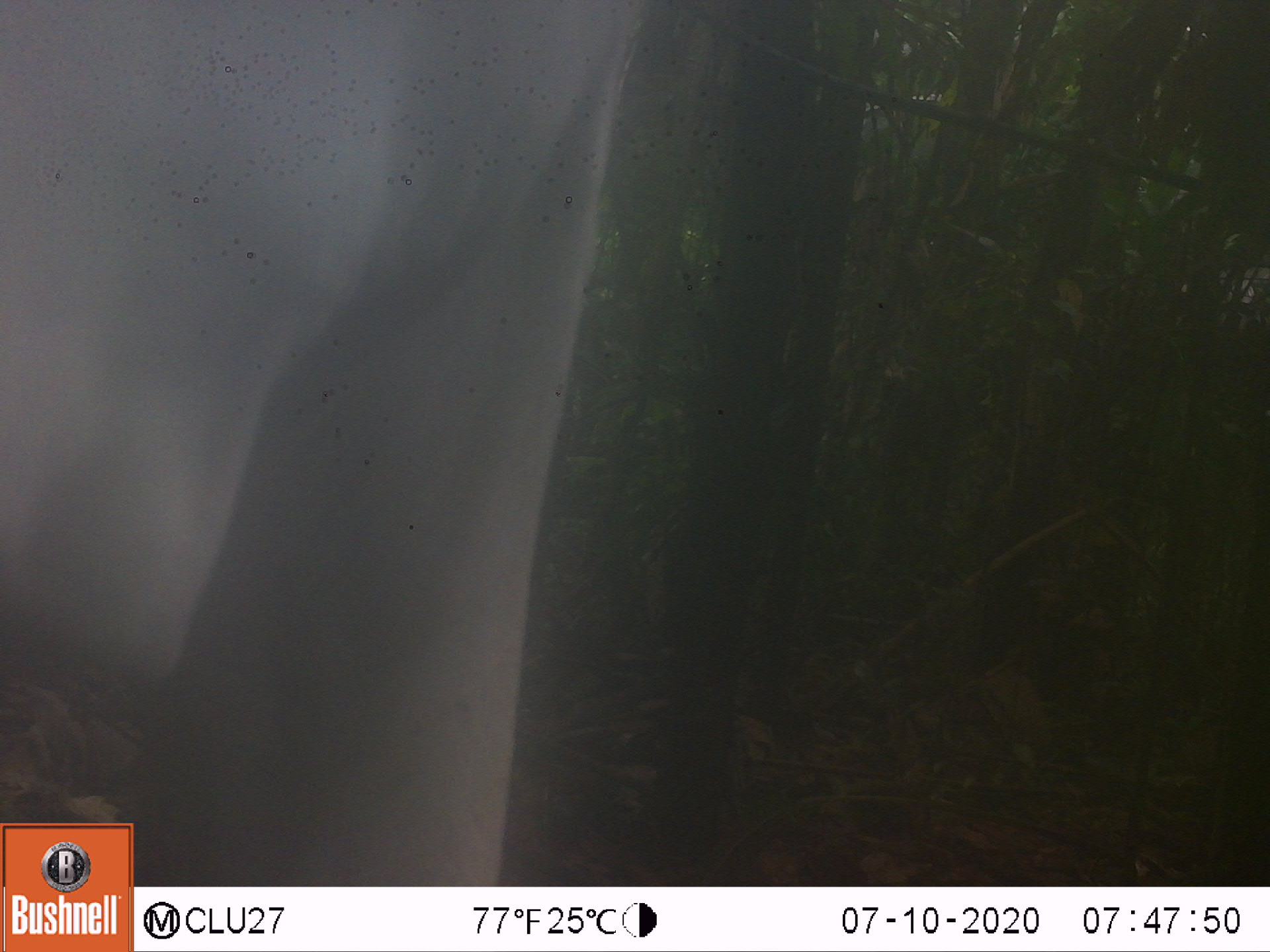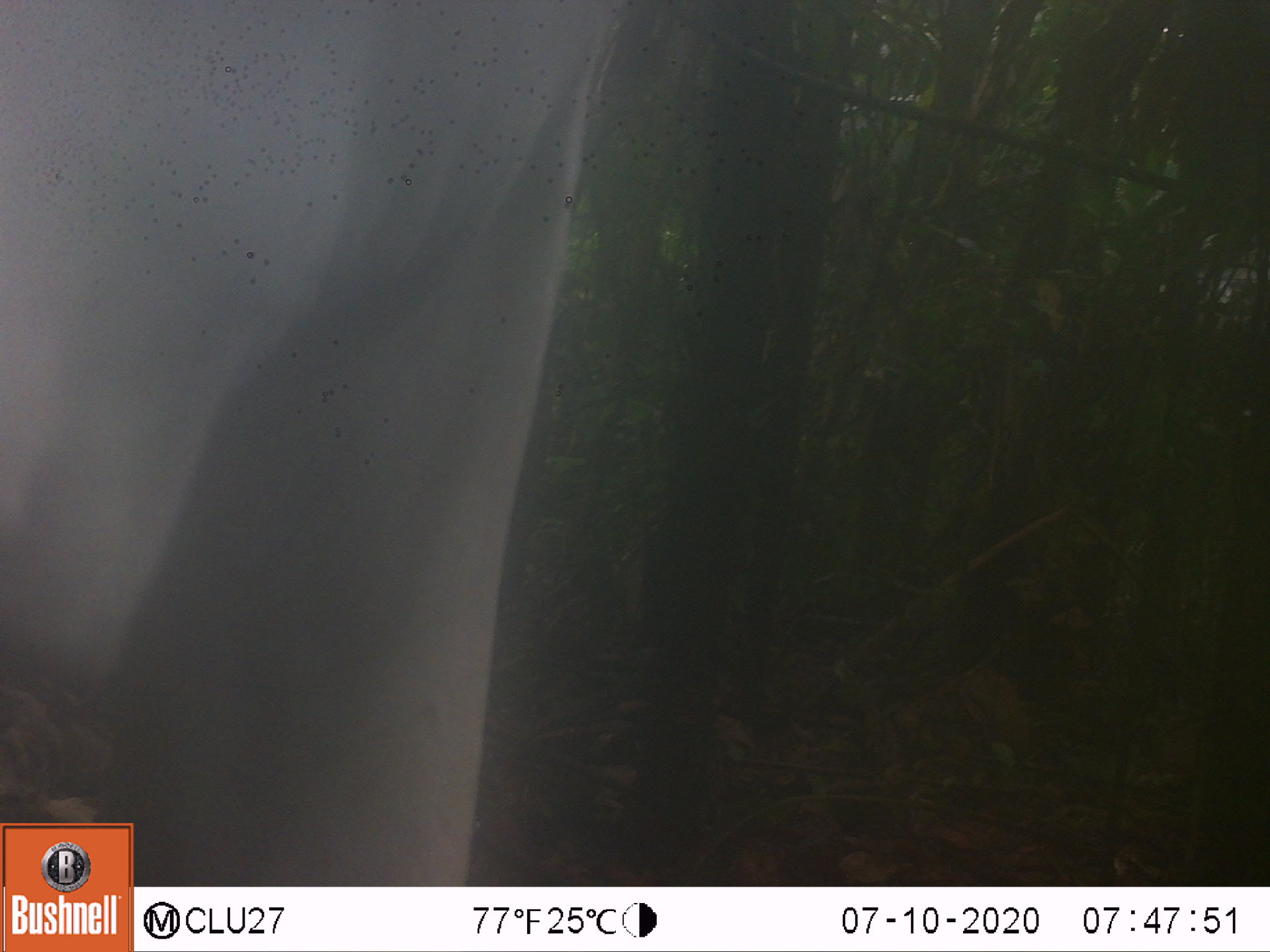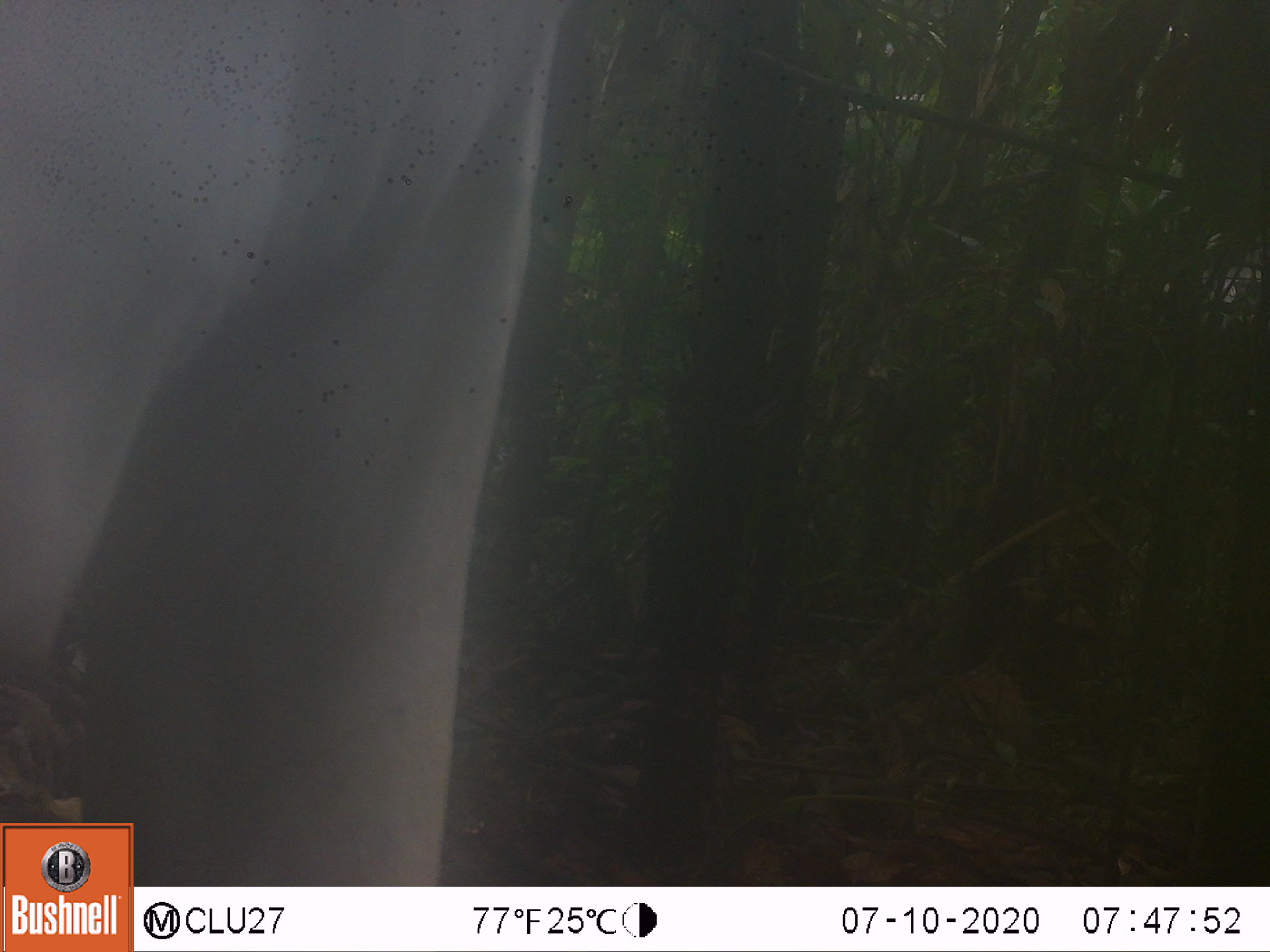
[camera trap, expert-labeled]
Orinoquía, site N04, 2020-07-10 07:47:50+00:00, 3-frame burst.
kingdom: Animalia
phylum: Chordata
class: Mammalia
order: Artiodactyla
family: Bovidae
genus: Bos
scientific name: Bos taurus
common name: cow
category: cattle